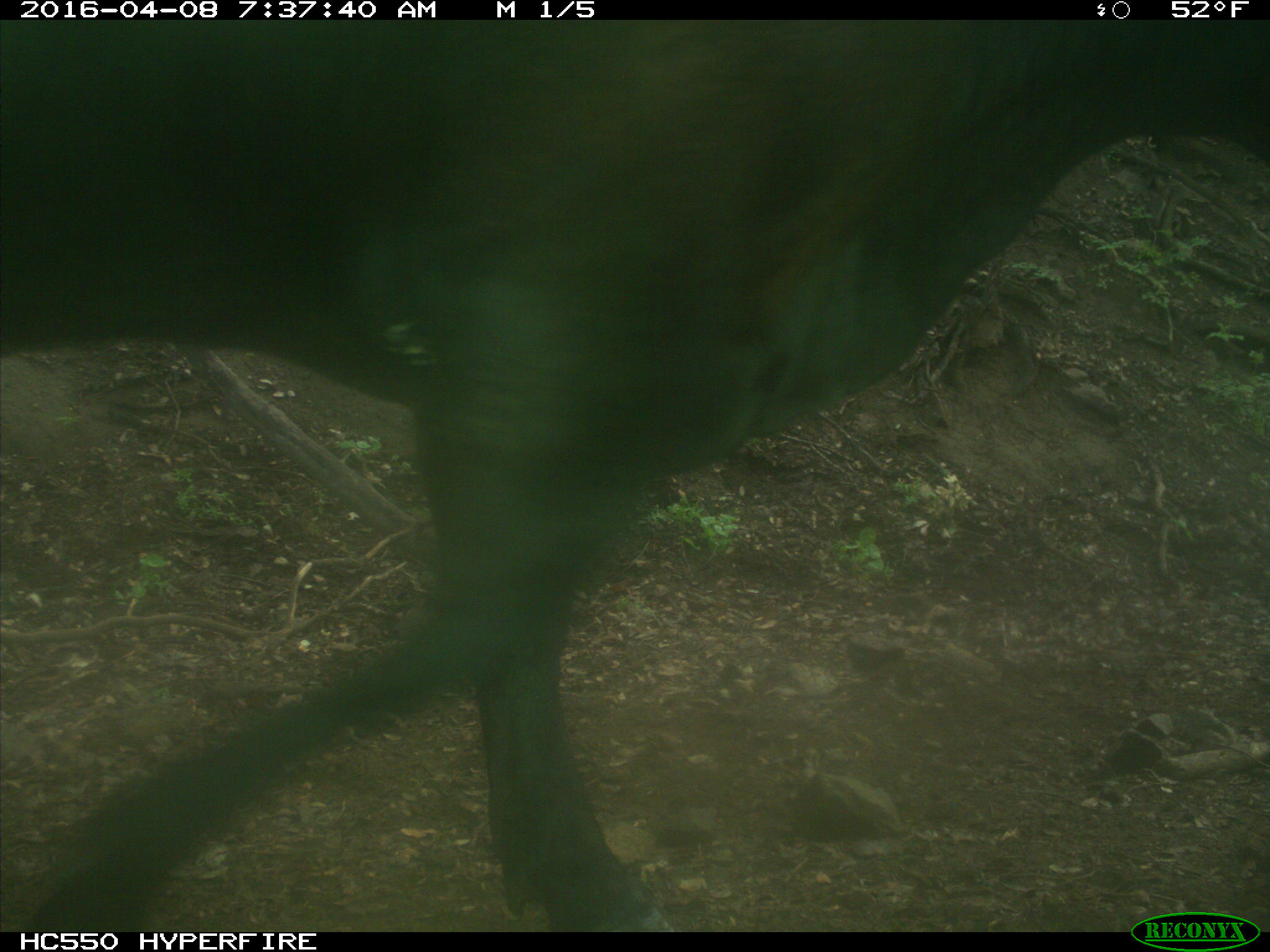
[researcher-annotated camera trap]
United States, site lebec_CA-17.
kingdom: Animalia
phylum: Chordata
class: Mammalia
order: Artiodactyla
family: Bovidae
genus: Bos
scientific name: Bos taurus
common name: domestic cow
Bos taurus (domestic cow).